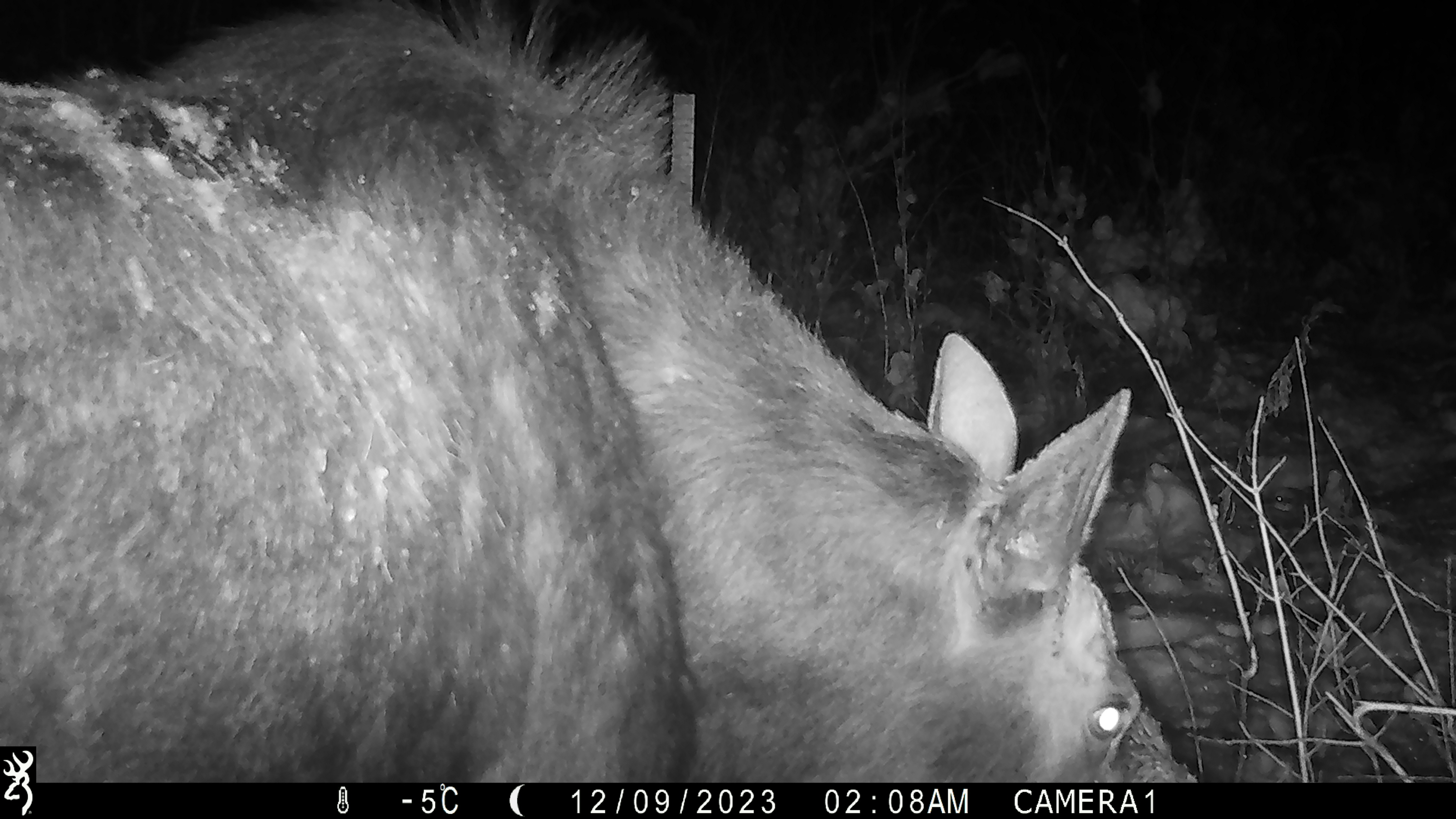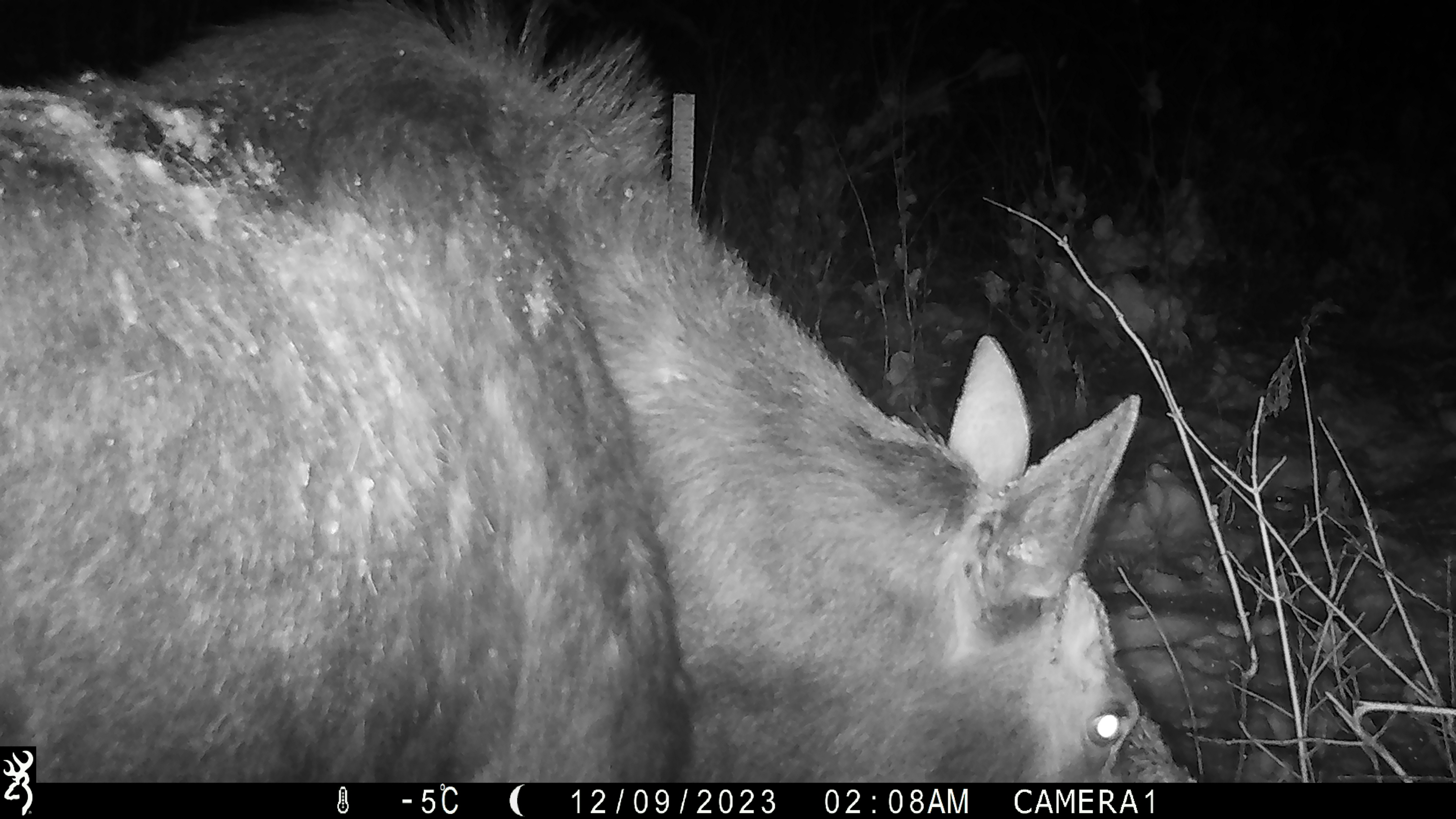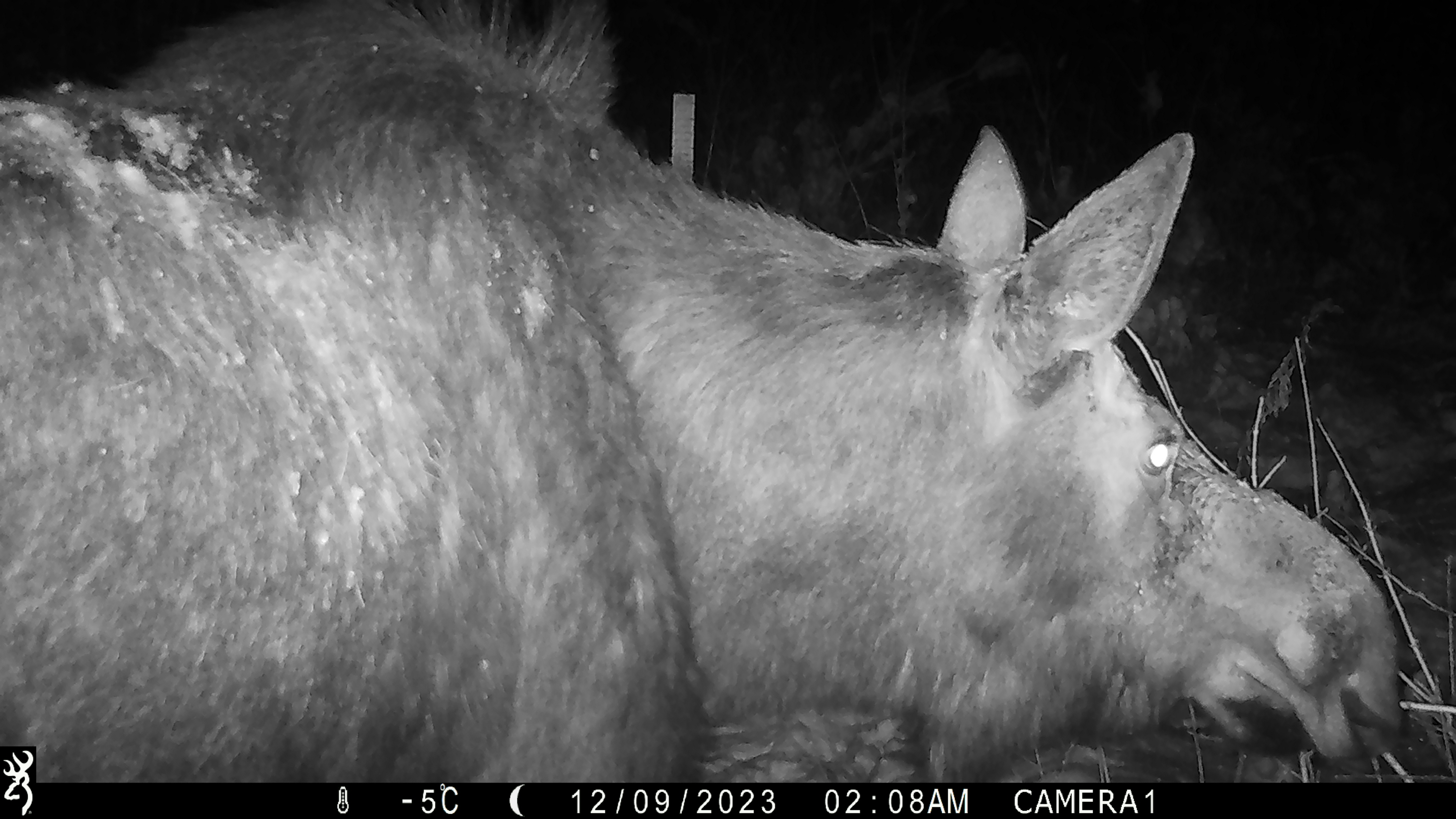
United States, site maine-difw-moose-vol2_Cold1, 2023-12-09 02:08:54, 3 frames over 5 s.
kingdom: Animalia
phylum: Chordata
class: Mammalia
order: Artiodactyla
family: Cervidae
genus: Alces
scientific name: Alces alces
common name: moose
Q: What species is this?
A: Moose (Alces alces).